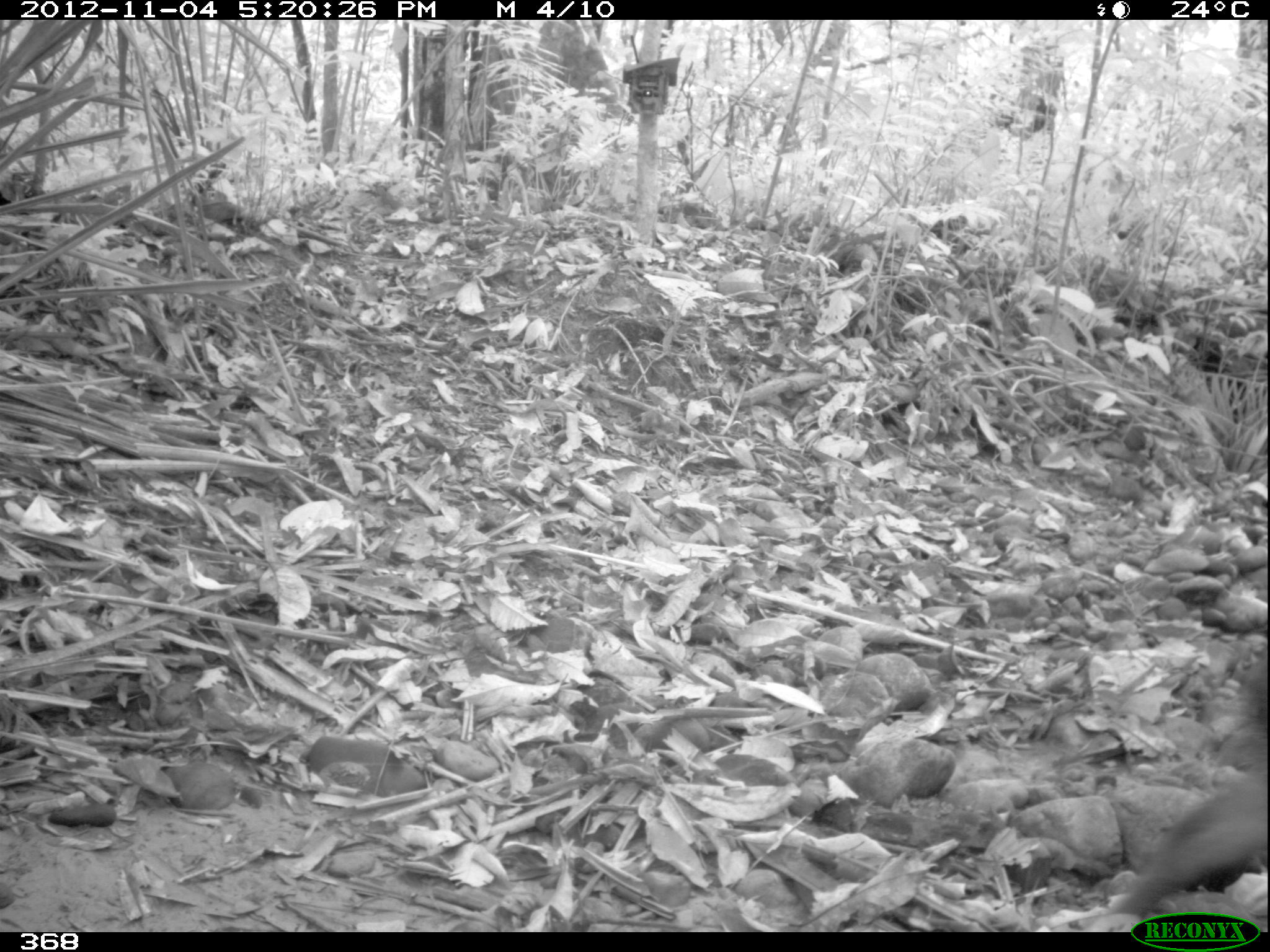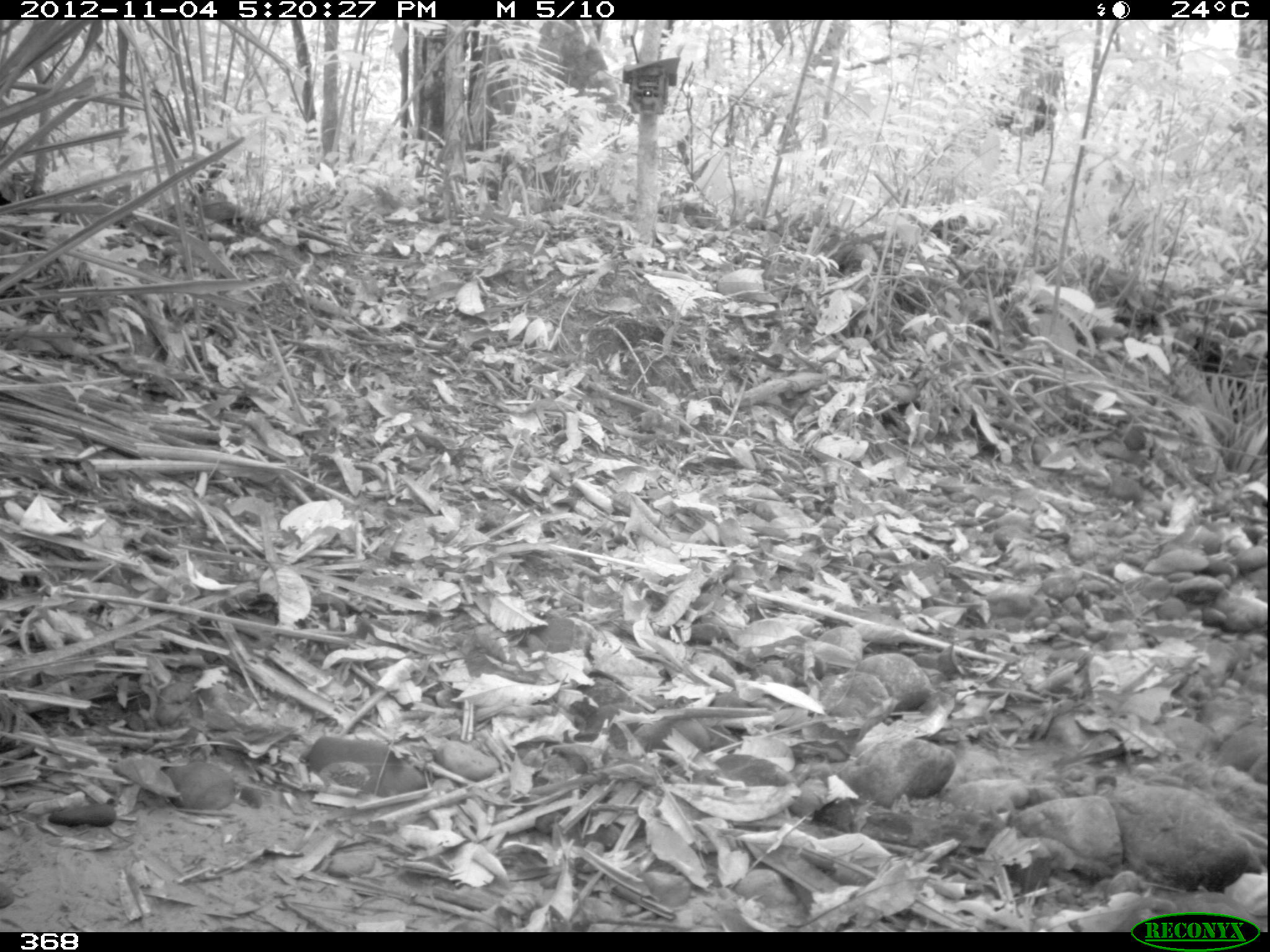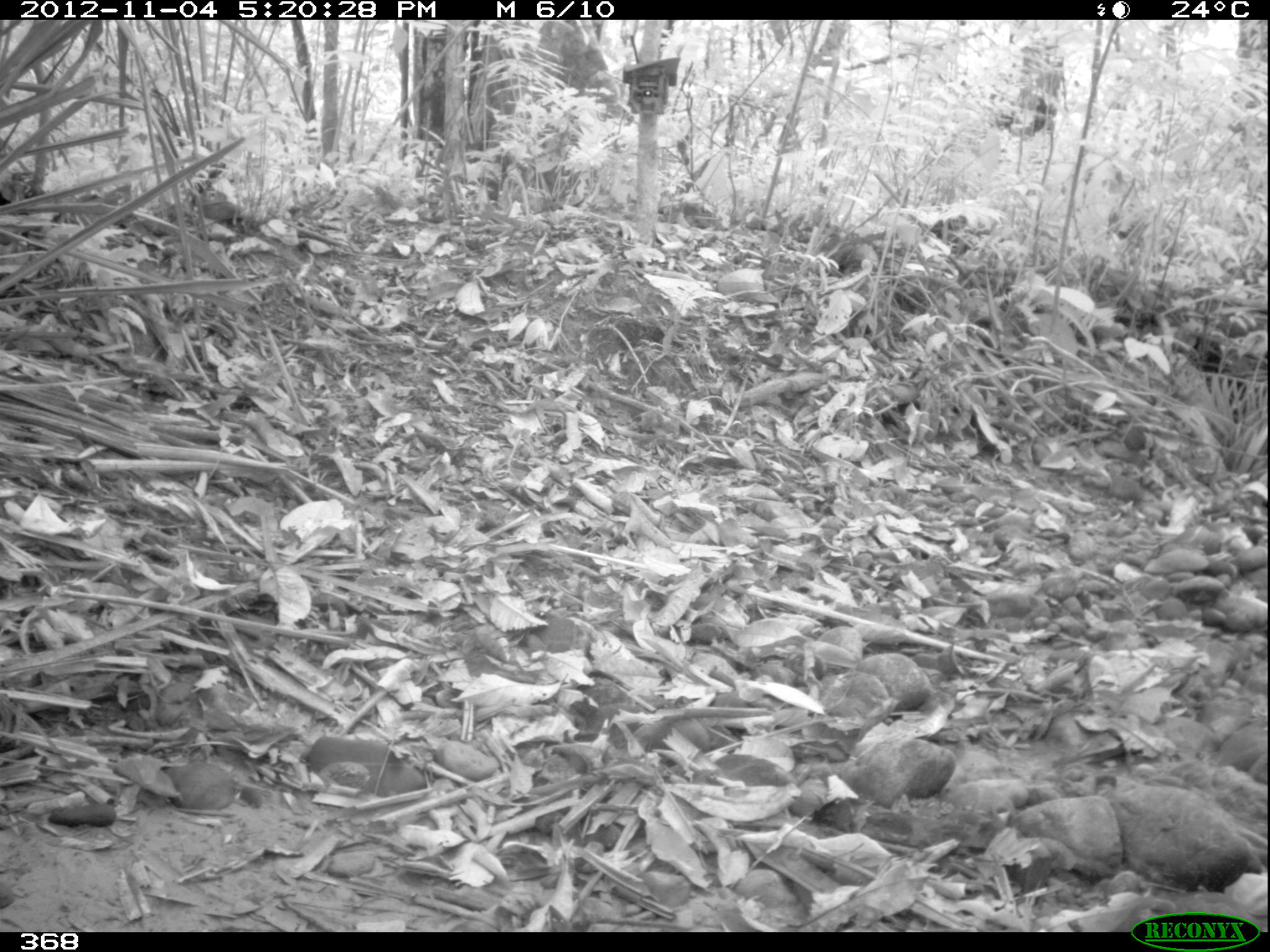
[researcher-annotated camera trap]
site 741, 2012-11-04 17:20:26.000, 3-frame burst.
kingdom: Animalia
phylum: Chordata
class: Mammalia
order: Artiodactyla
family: Tayassuidae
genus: Tayassu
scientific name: Tayassu pecari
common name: white-lipped peccary